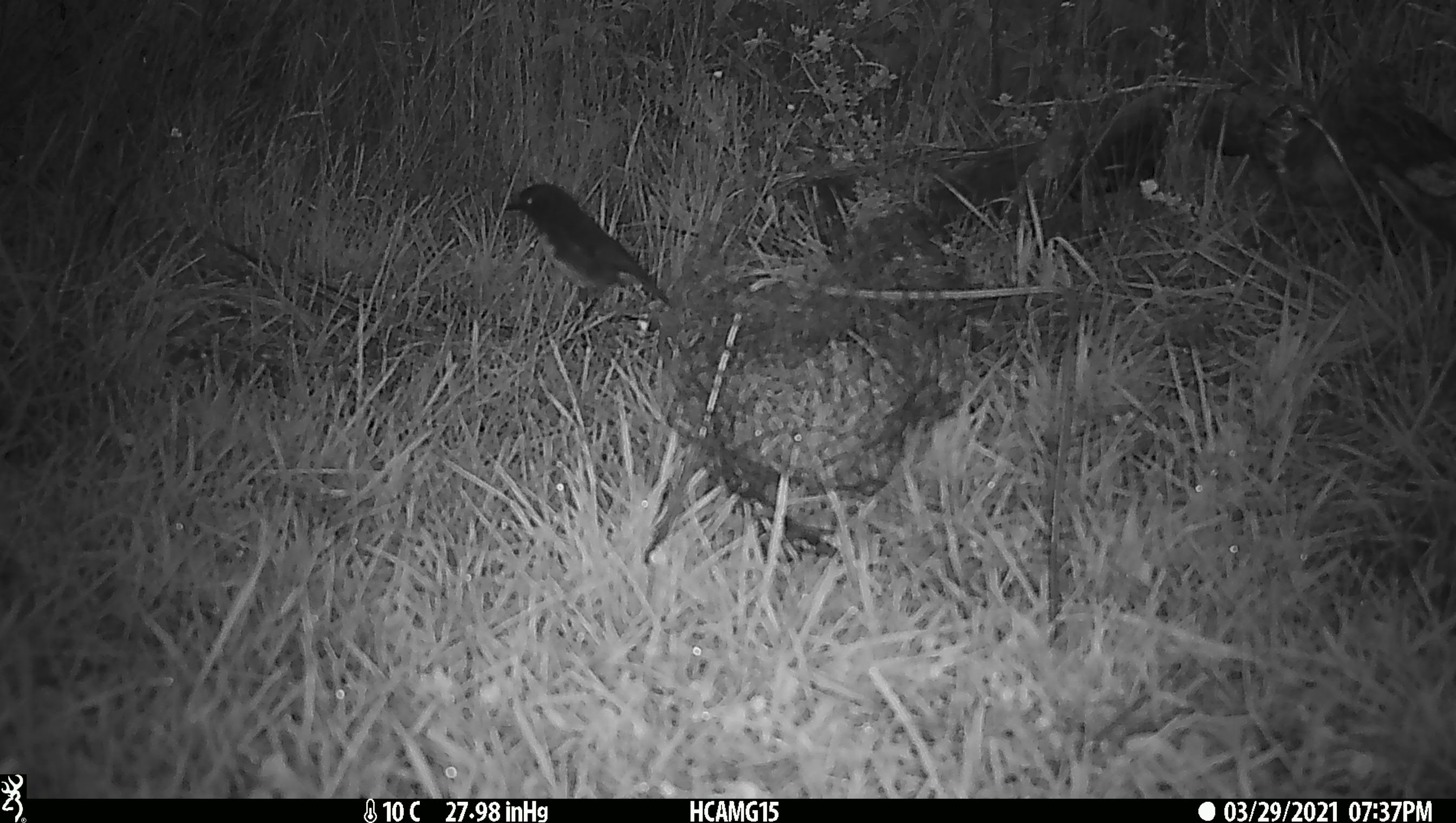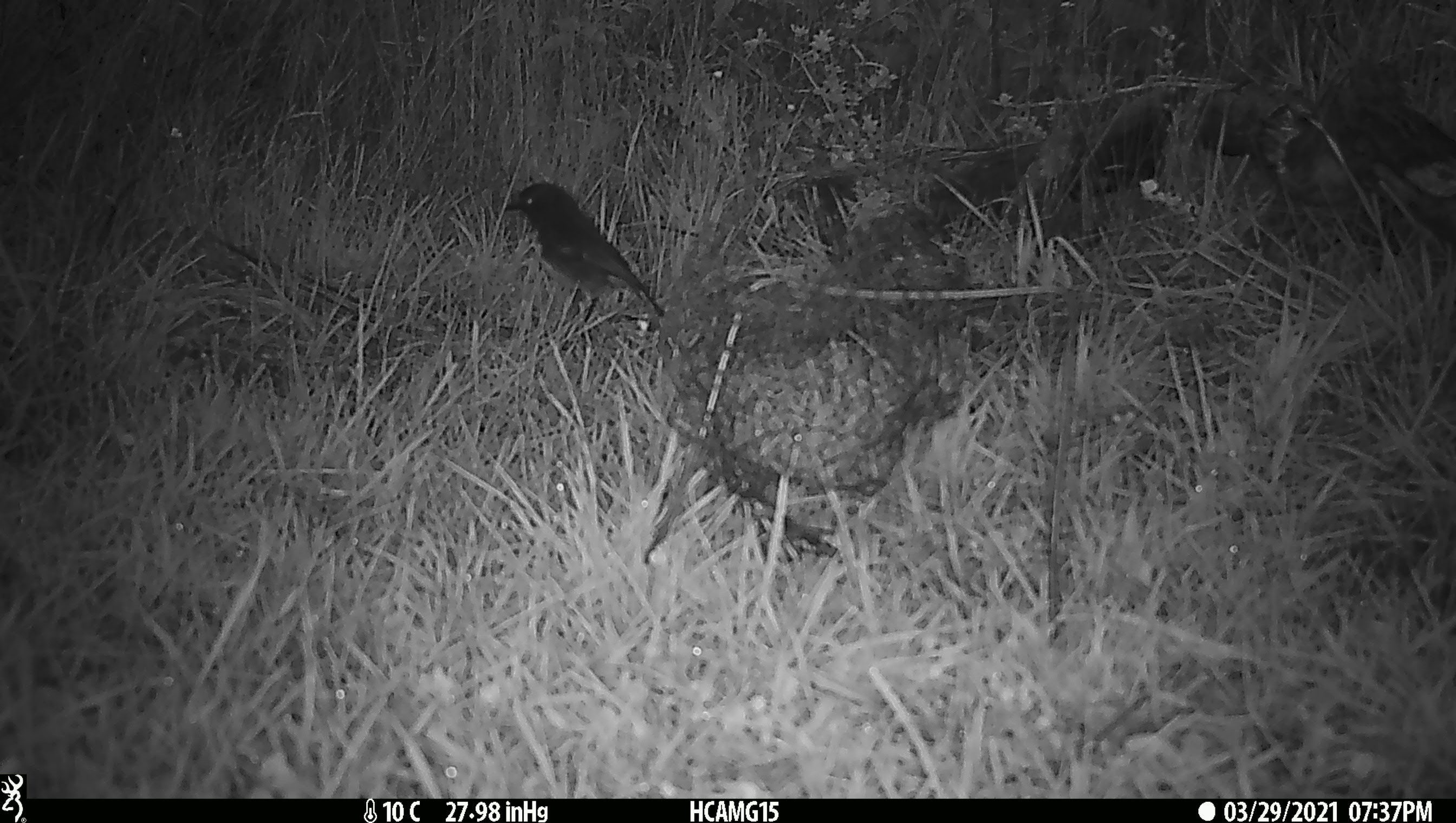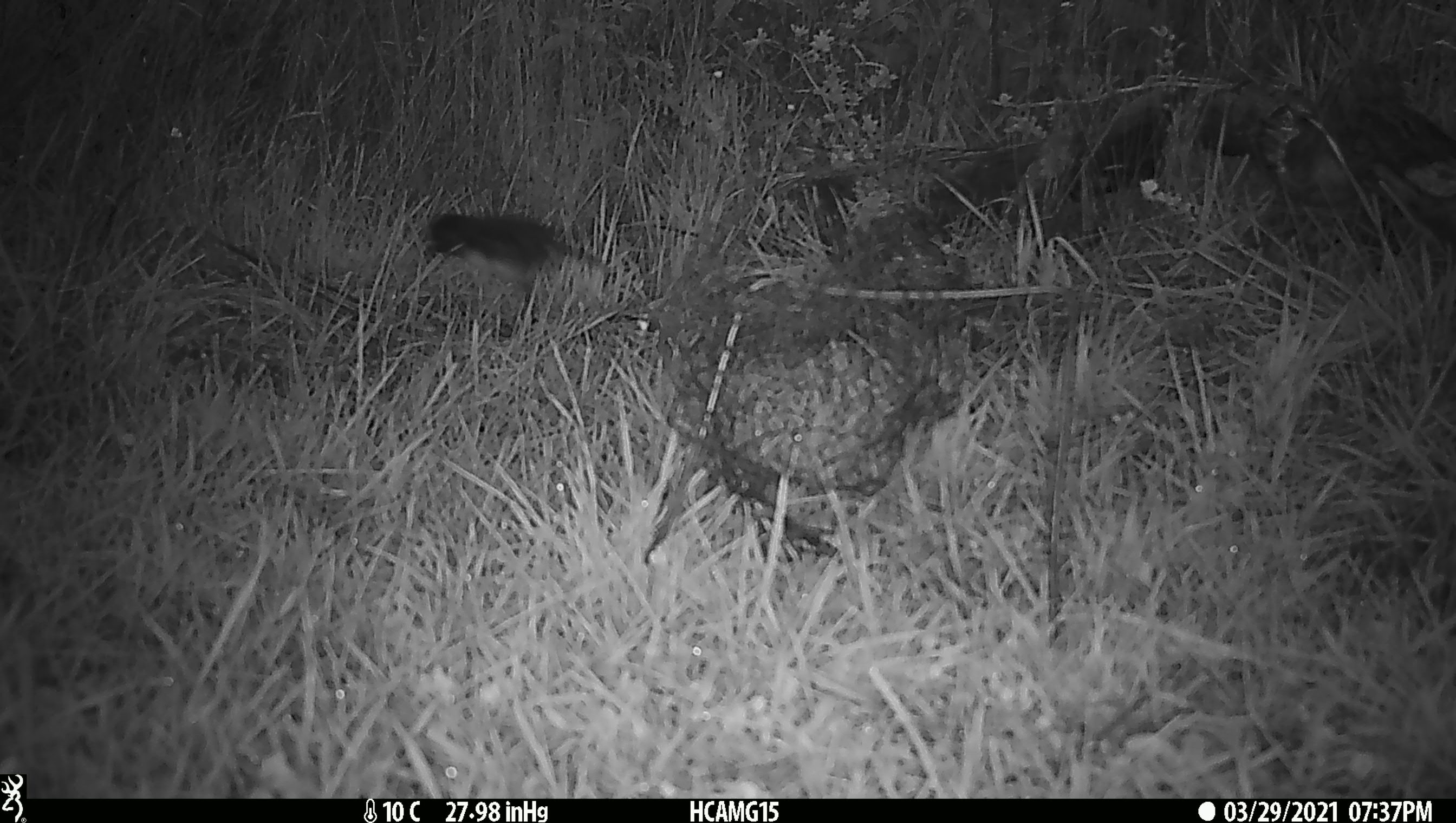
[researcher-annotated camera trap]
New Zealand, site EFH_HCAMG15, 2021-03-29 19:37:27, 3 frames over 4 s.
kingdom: Animalia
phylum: Chordata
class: Aves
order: Passeriformes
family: Petroicidae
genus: Petroica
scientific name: Petroica australis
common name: new zealand robin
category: robin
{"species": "robin (new zealand robin) (Petroica australis)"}